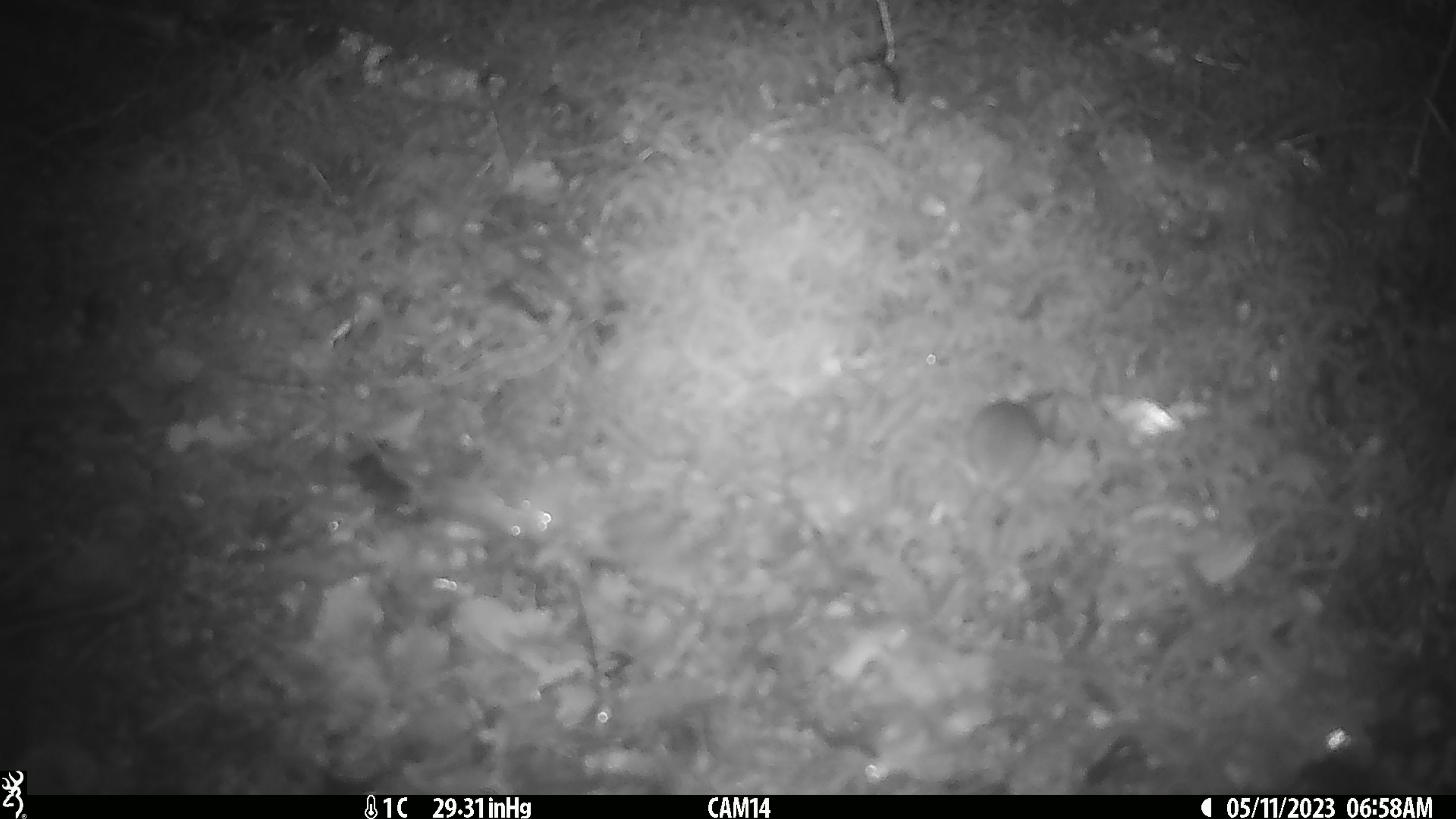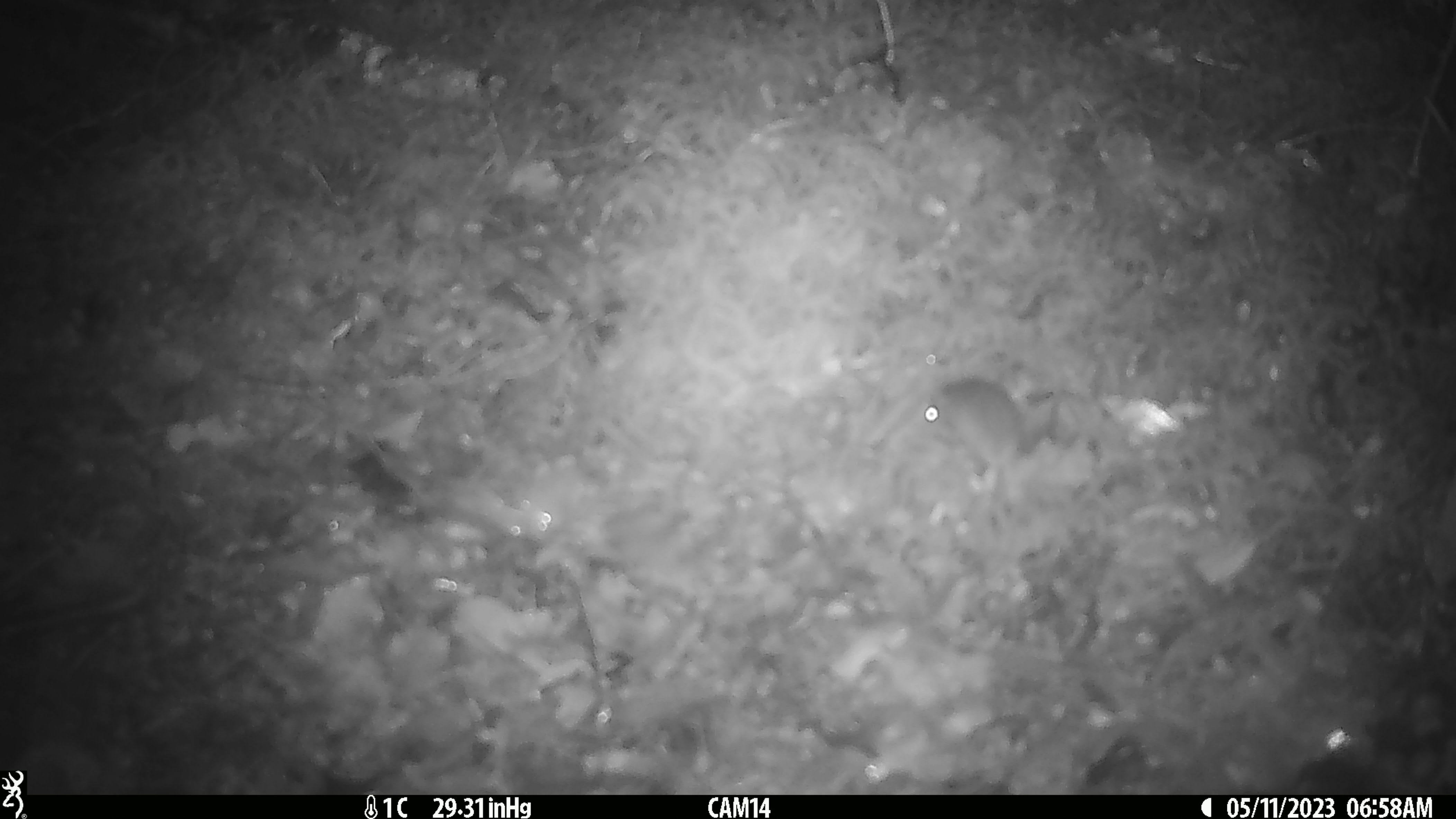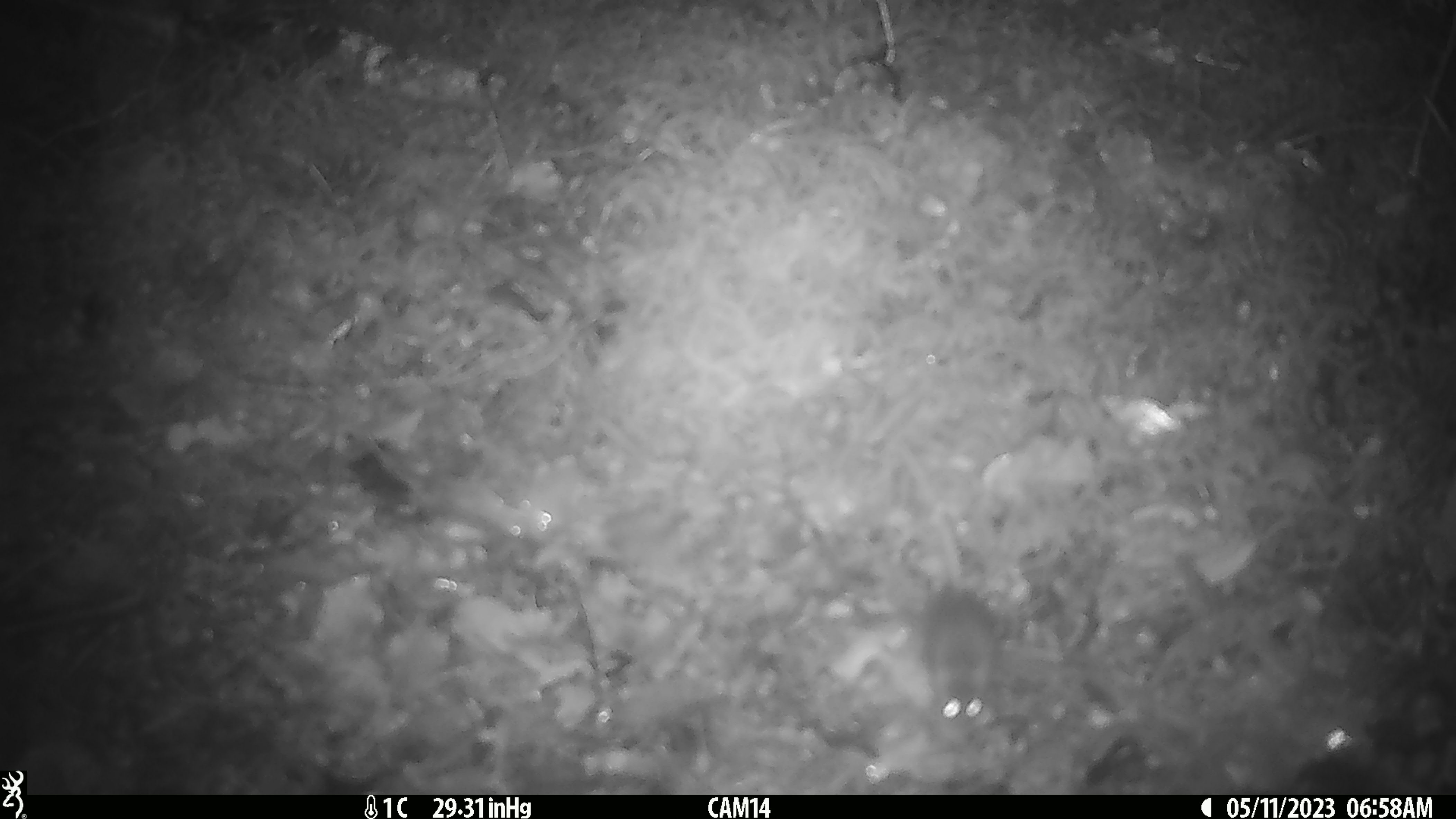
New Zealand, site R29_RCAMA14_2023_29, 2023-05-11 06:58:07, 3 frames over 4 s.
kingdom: Animalia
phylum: Chordata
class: Mammalia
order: Rodentia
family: Muridae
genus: Mus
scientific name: Mus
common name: mouse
Mouse (Mus).